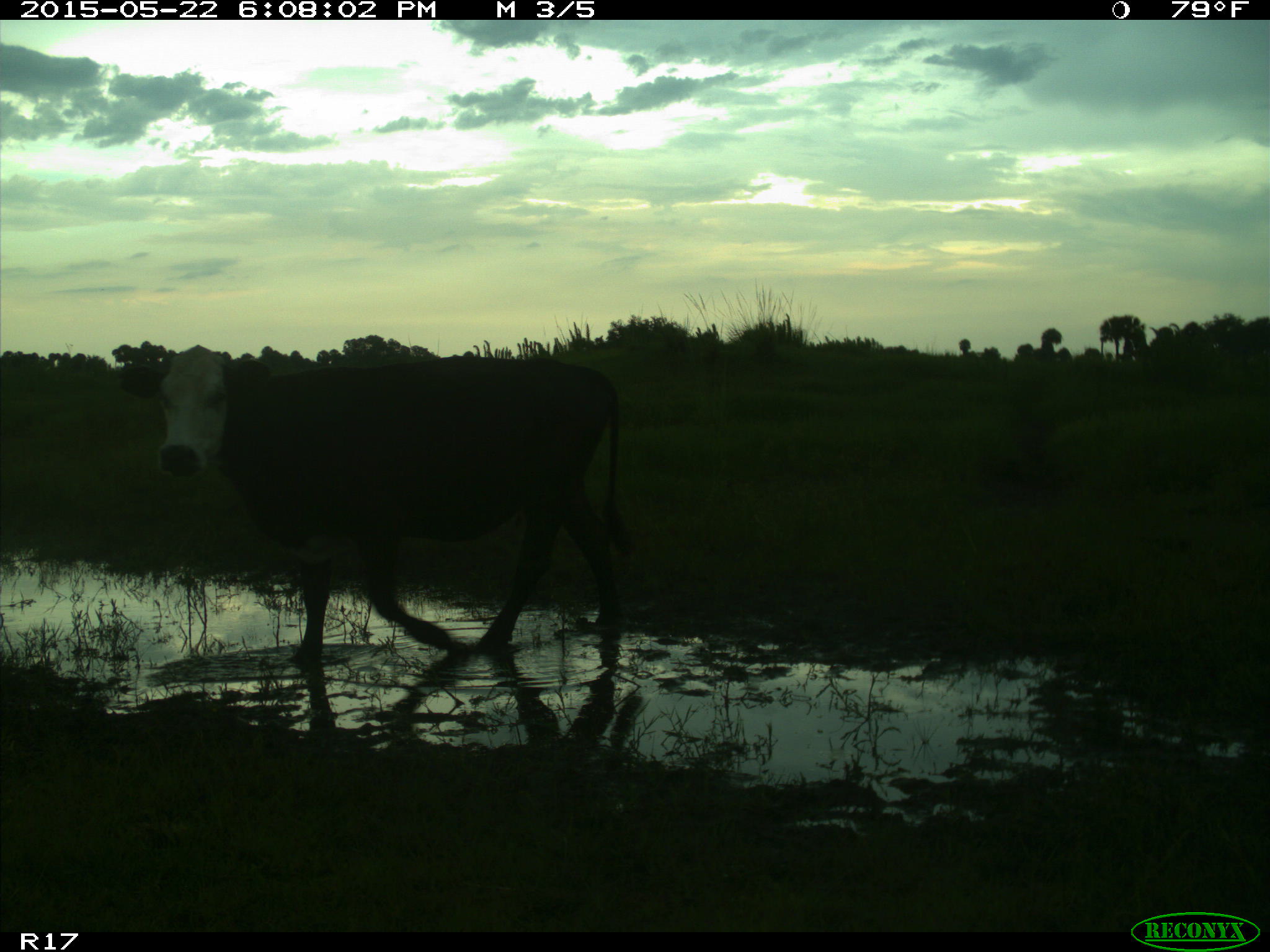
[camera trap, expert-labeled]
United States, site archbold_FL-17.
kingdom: Animalia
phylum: Chordata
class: Mammalia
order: Artiodactyla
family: Bovidae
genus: Bos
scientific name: Bos taurus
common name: domestic cow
Bos taurus (domestic cow).